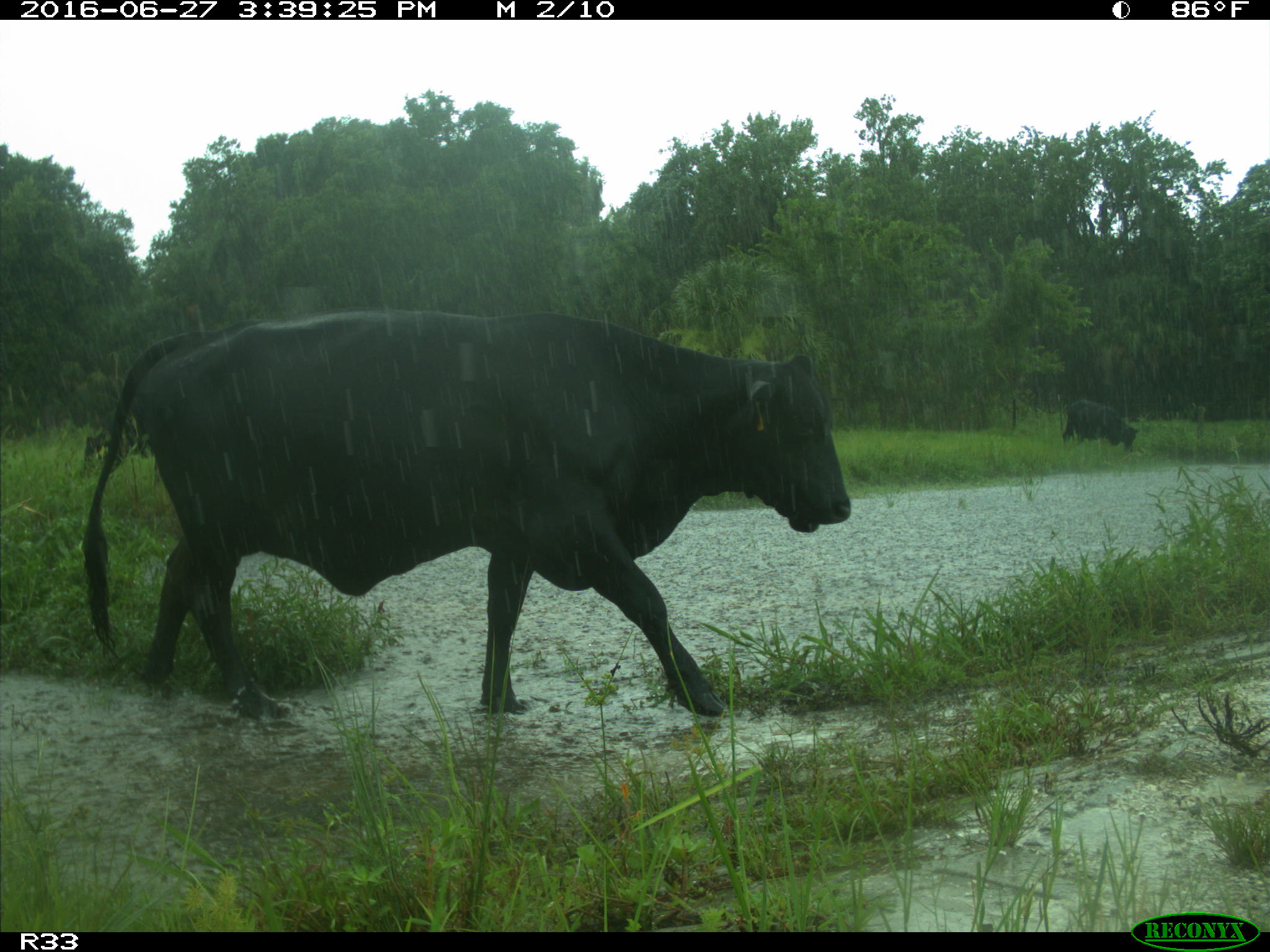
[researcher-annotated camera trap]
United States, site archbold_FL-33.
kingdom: Animalia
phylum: Chordata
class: Mammalia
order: Artiodactyla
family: Bovidae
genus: Bos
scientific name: Bos taurus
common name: domestic cow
Bos taurus (domestic cow).